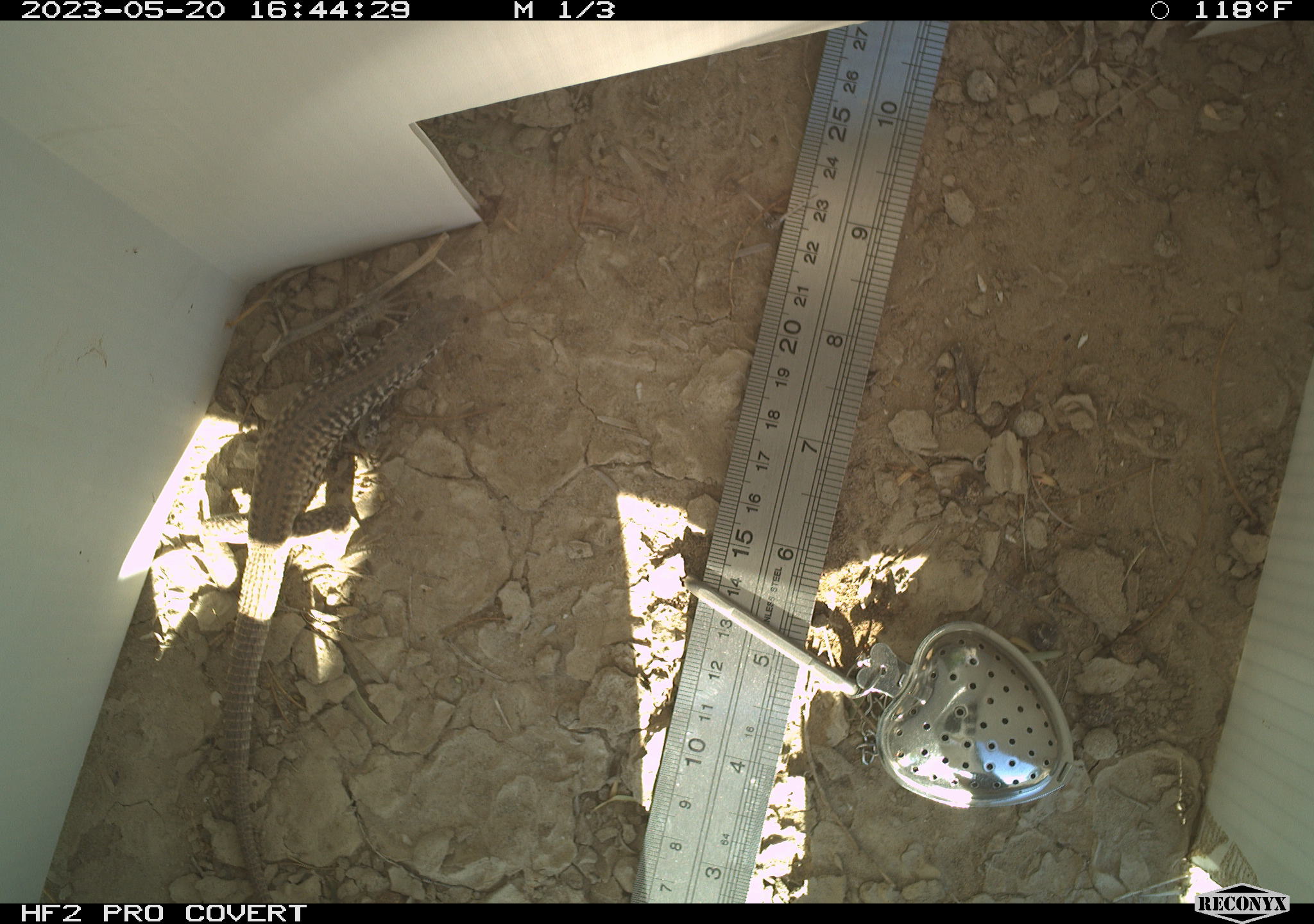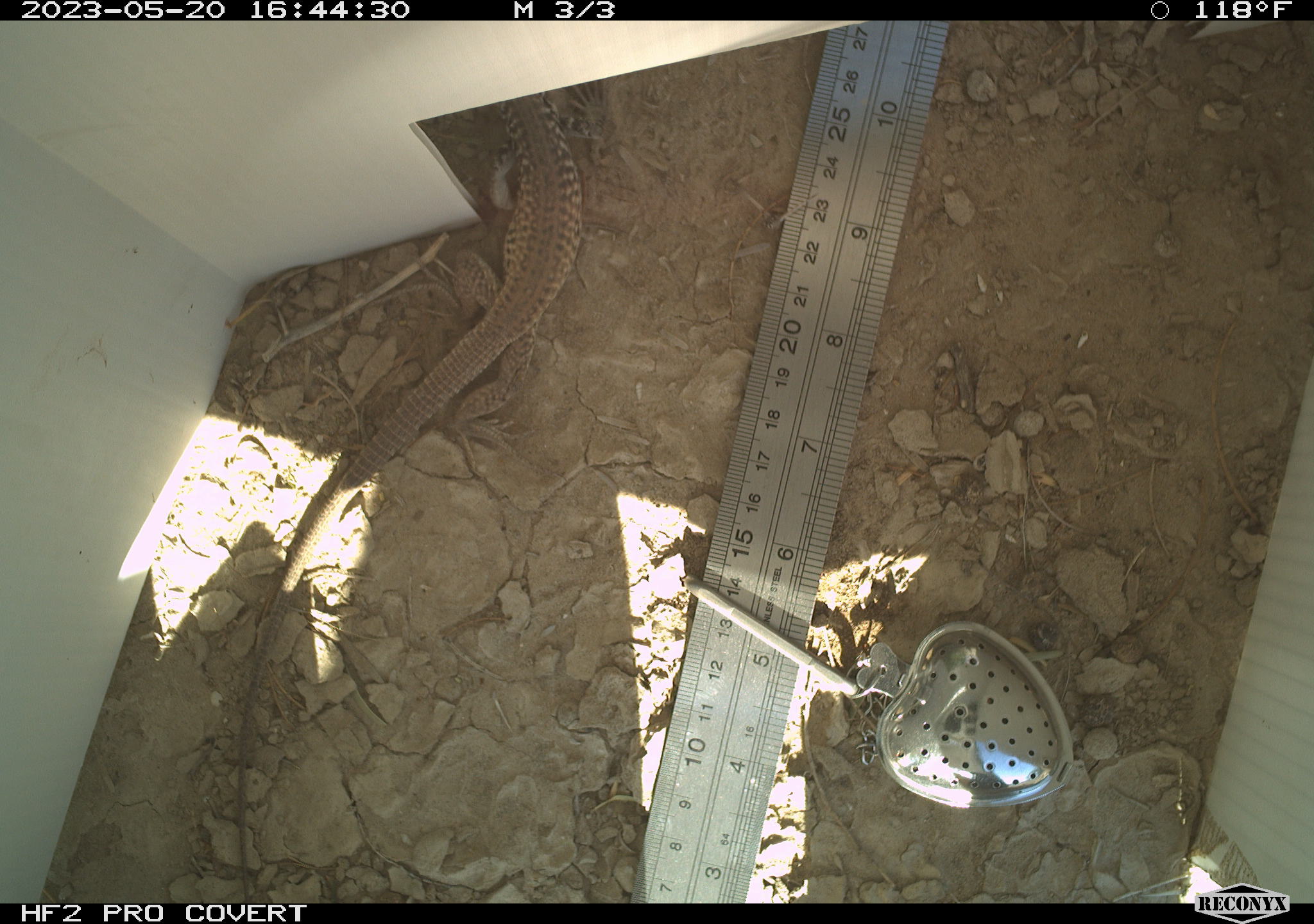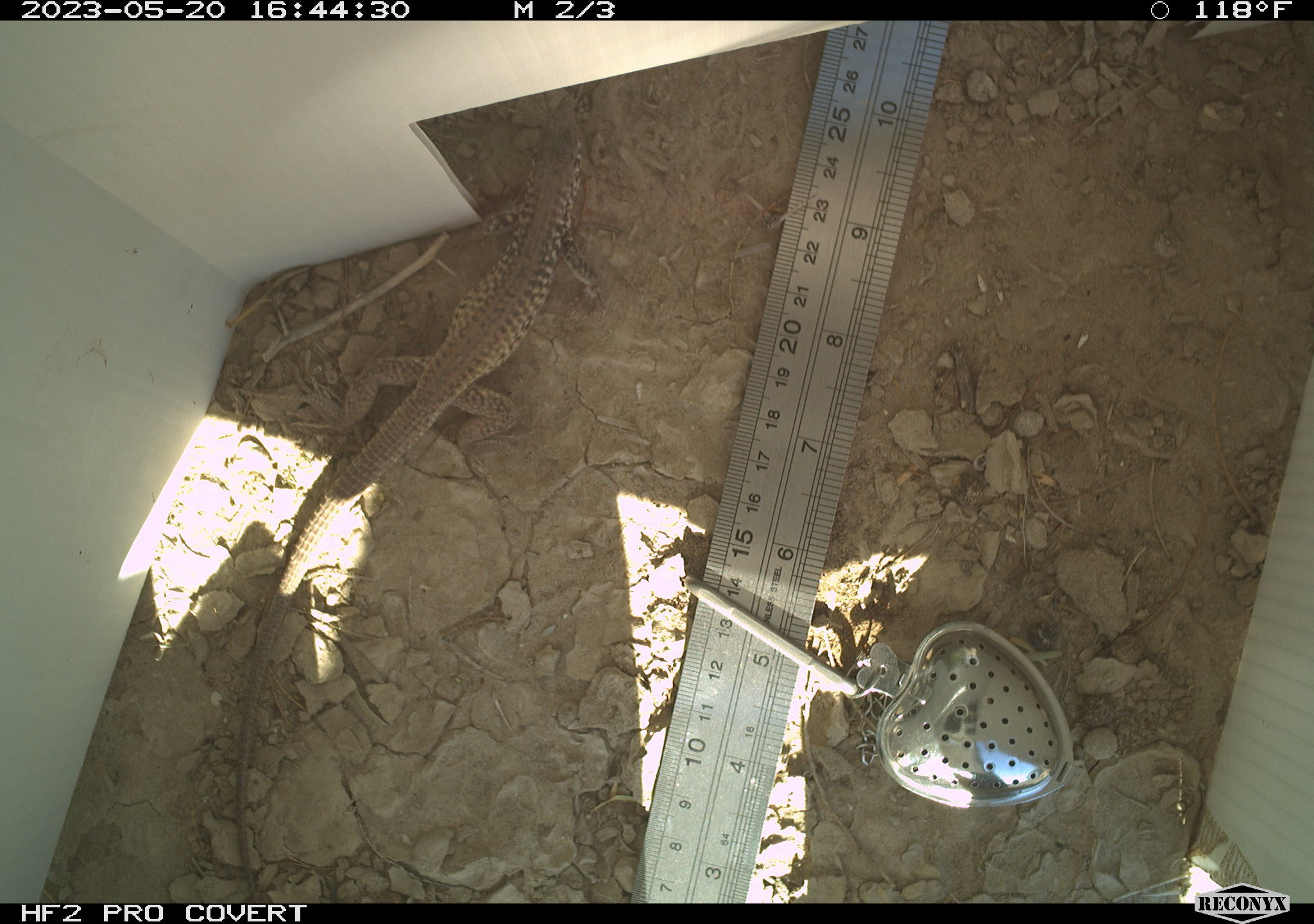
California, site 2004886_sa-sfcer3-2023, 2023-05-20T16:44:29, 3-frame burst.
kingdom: Animalia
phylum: Chordata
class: Reptilia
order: Squamata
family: Teiidae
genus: Aspidoscelis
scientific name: Aspidoscelis tigris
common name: western whiptail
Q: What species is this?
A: Western whiptail (Aspidoscelis tigris).